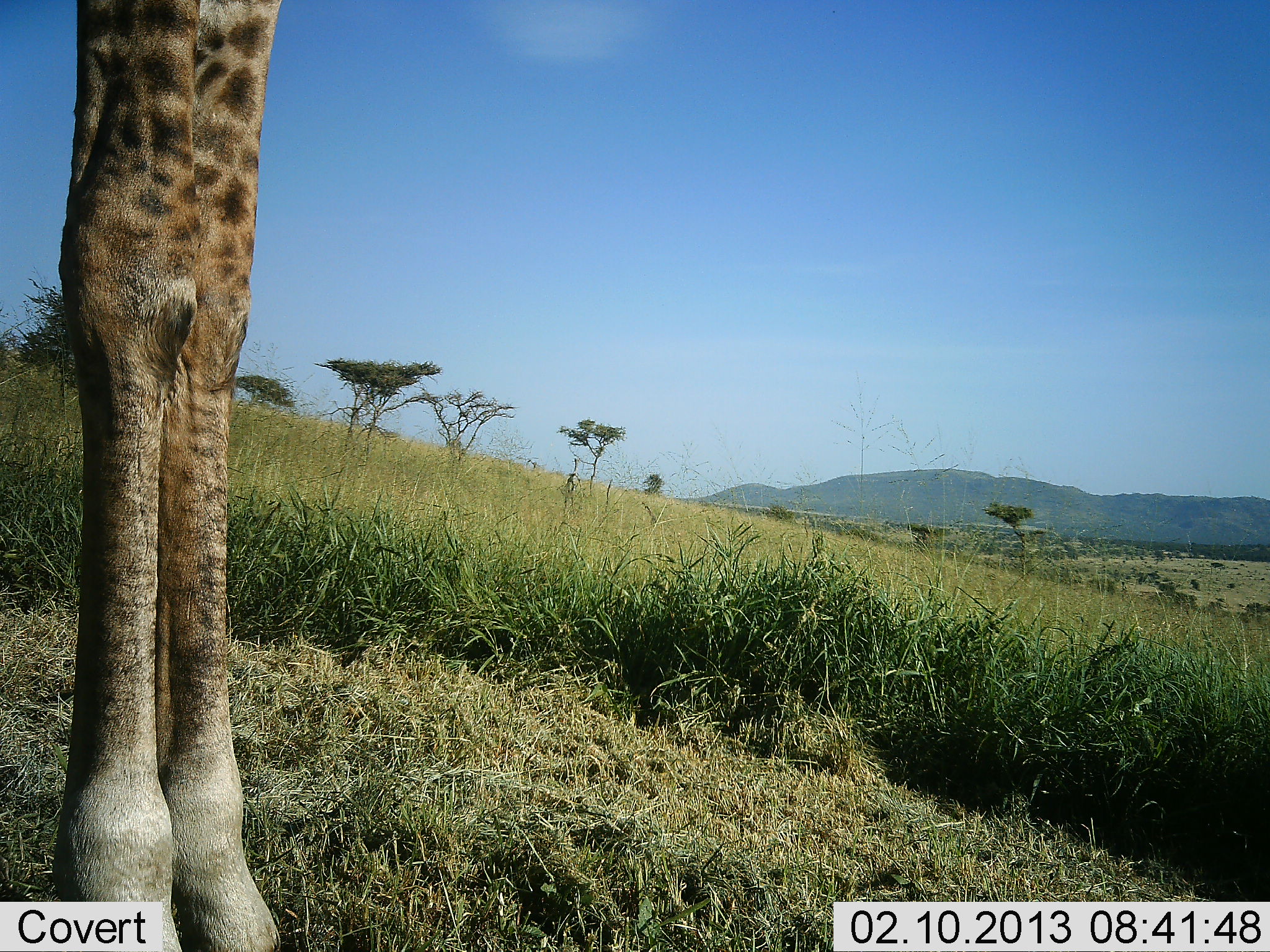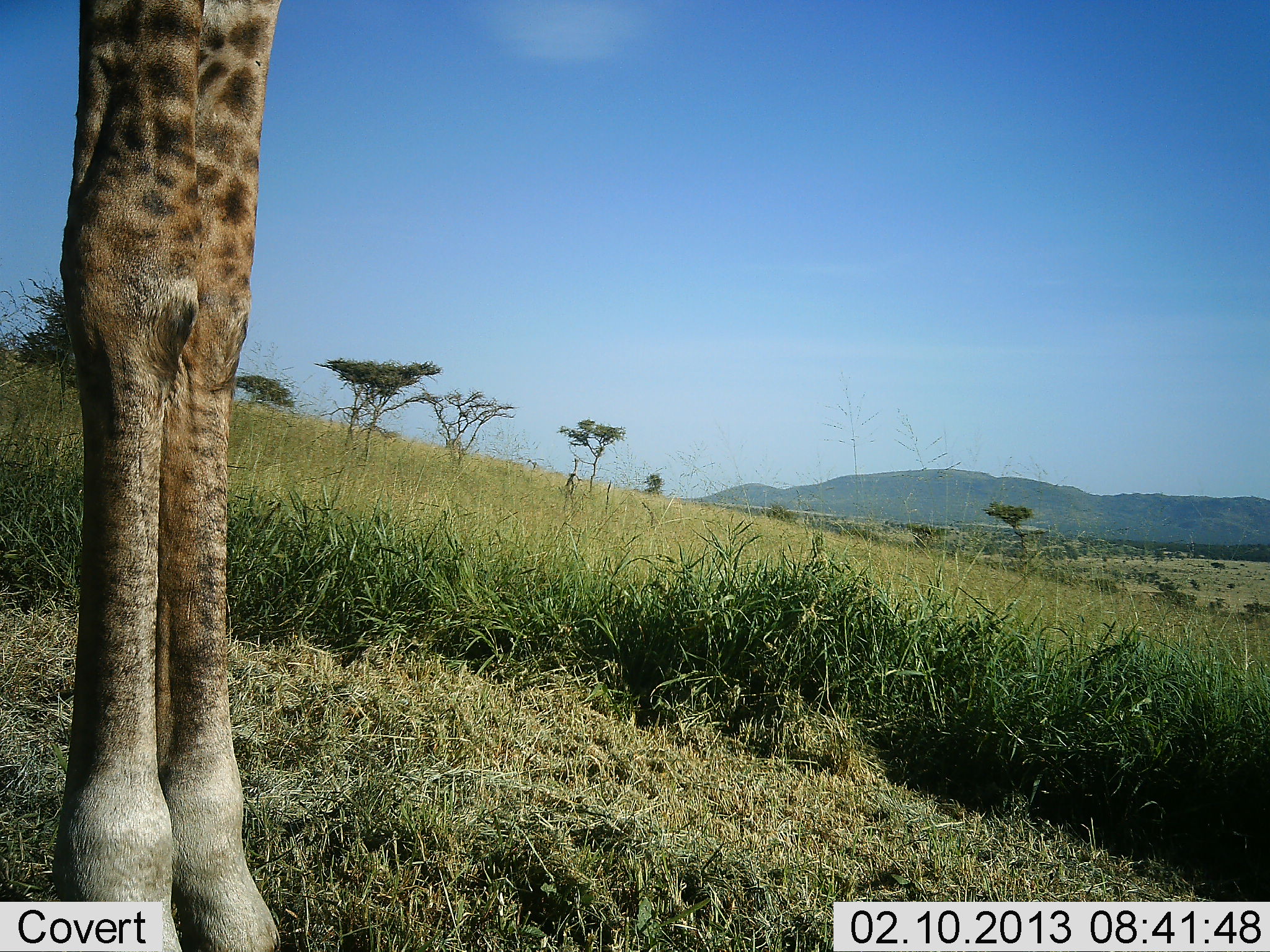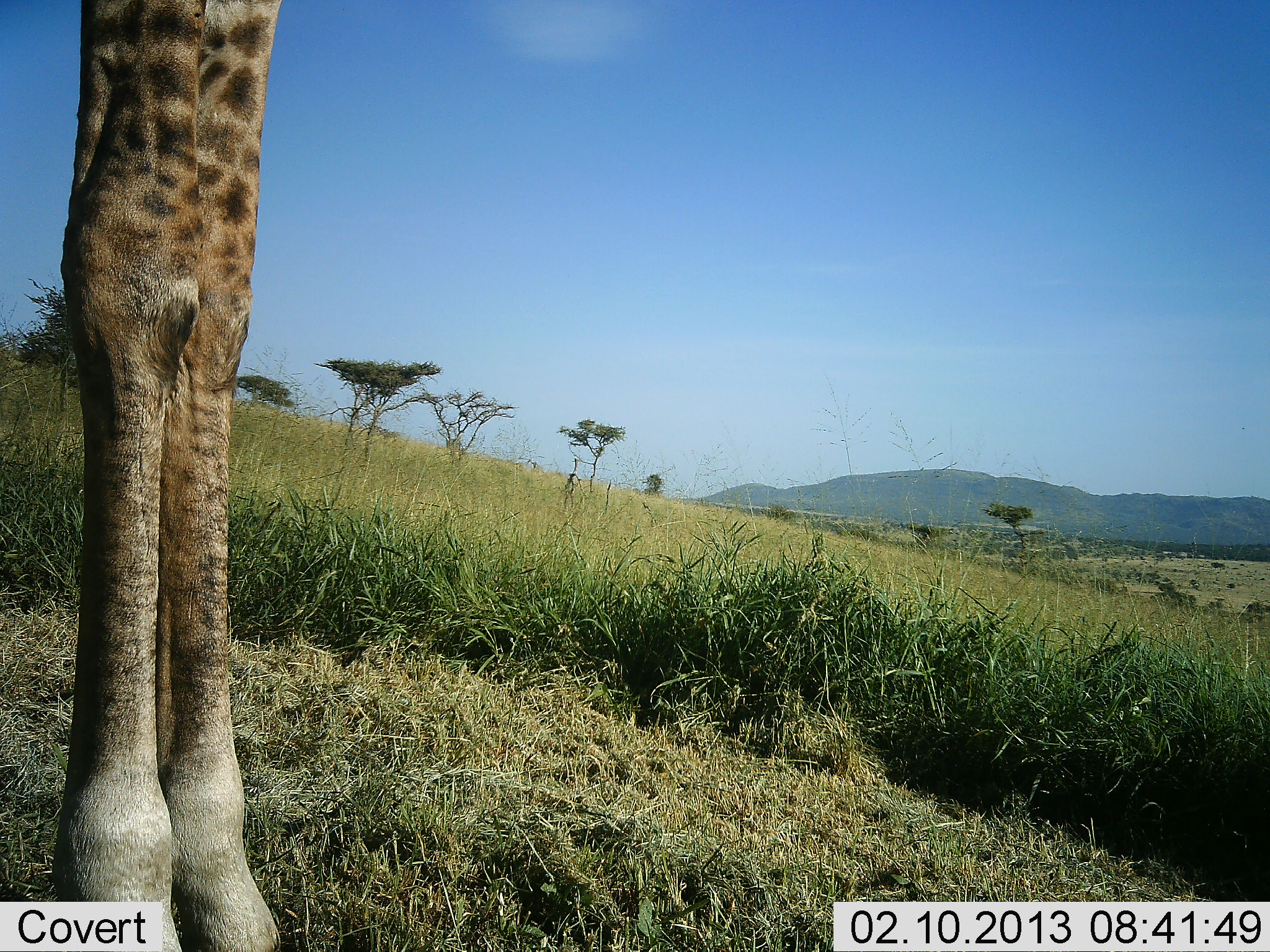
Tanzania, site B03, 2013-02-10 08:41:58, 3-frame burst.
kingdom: Animalia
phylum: Chordata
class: Mammalia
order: Artiodactyla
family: Giraffidae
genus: Giraffa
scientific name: Giraffa camelopardalis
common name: giraffe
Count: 1.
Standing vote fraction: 98%.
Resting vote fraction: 2%.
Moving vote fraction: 0%.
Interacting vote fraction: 0%.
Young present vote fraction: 0%.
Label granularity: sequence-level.